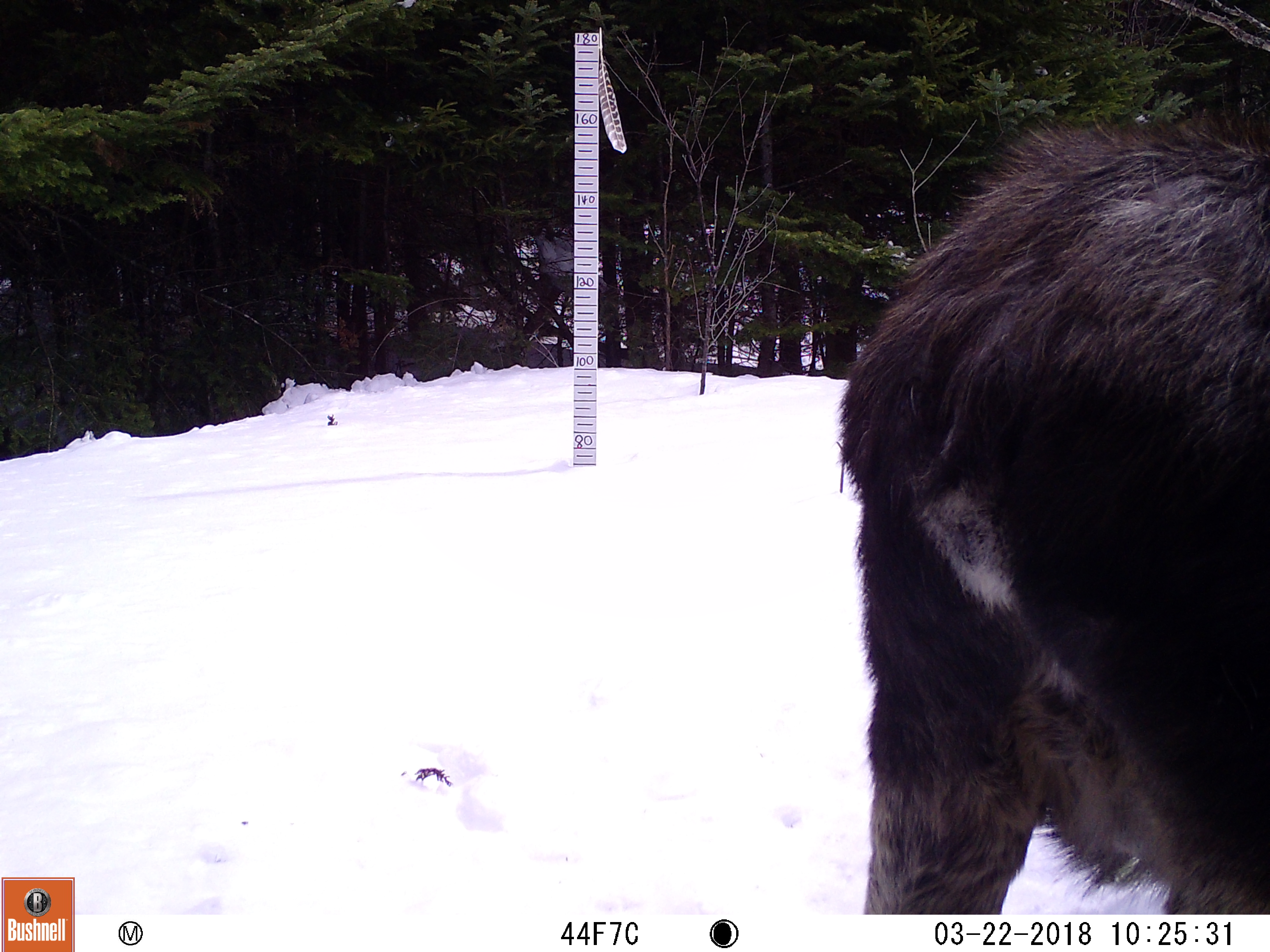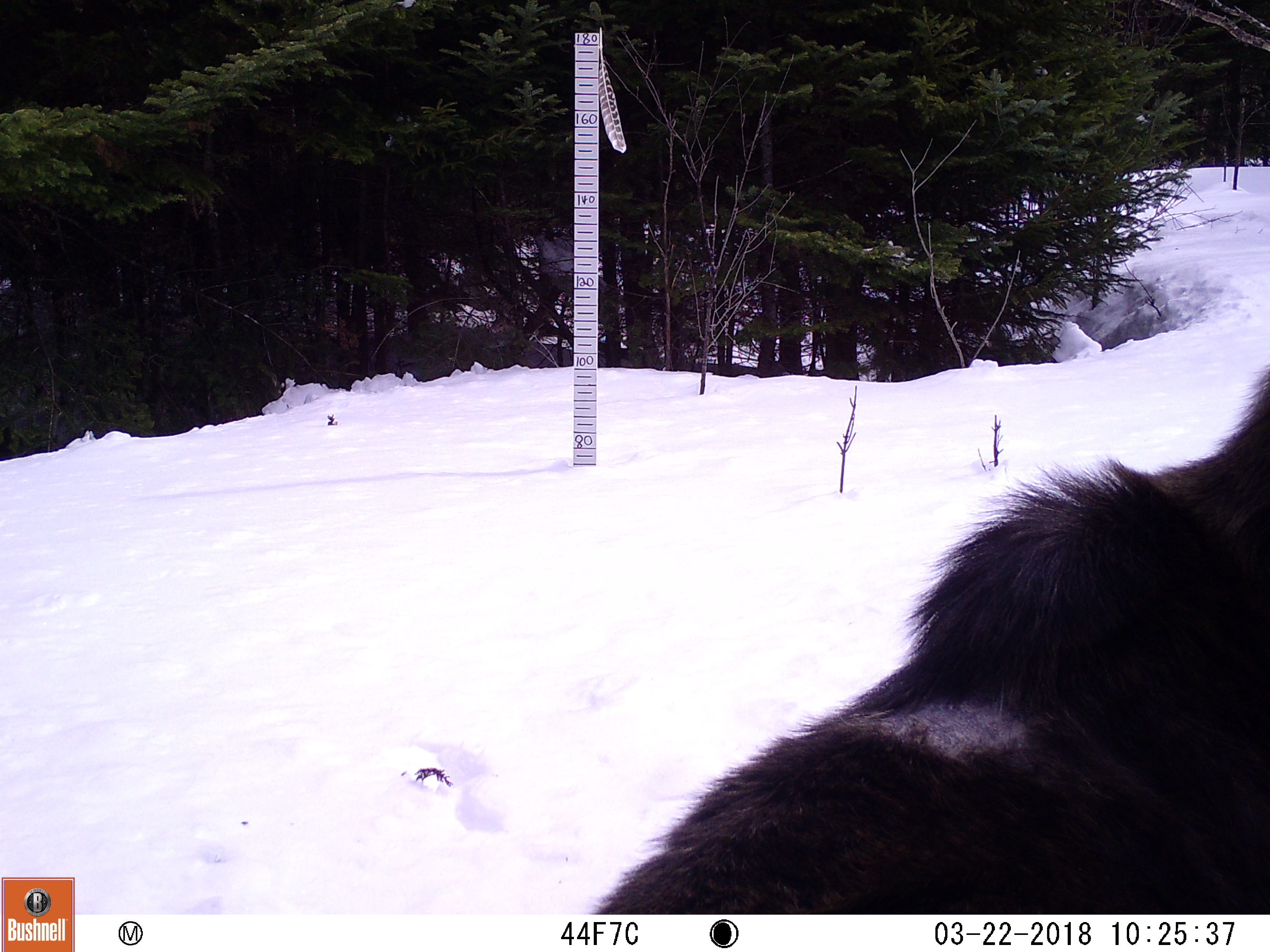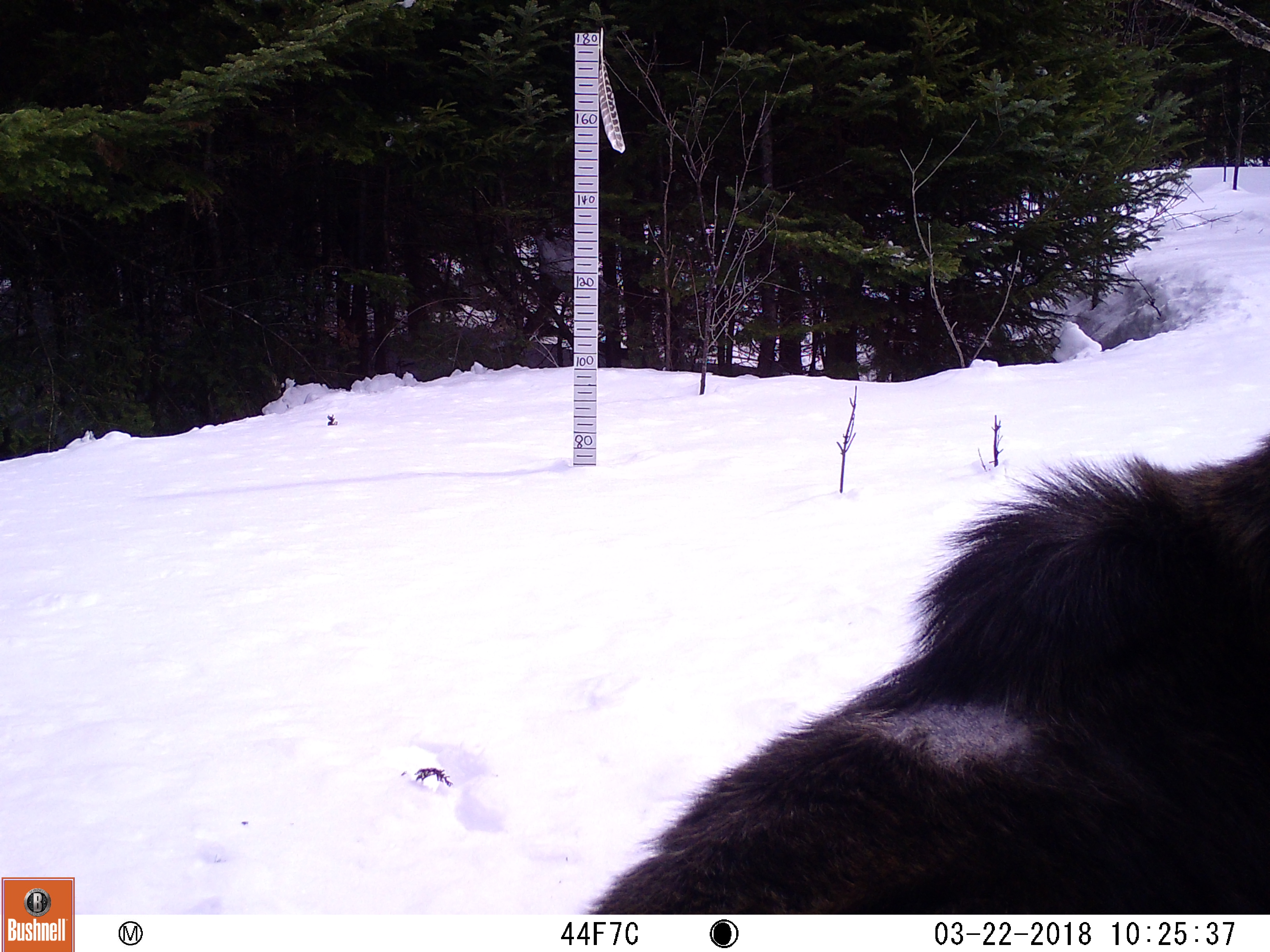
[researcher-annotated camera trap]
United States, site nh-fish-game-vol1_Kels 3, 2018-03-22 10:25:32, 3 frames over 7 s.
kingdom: Animalia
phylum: Chordata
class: Mammalia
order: Artiodactyla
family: Cervidae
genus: Alces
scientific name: Alces alces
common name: moose